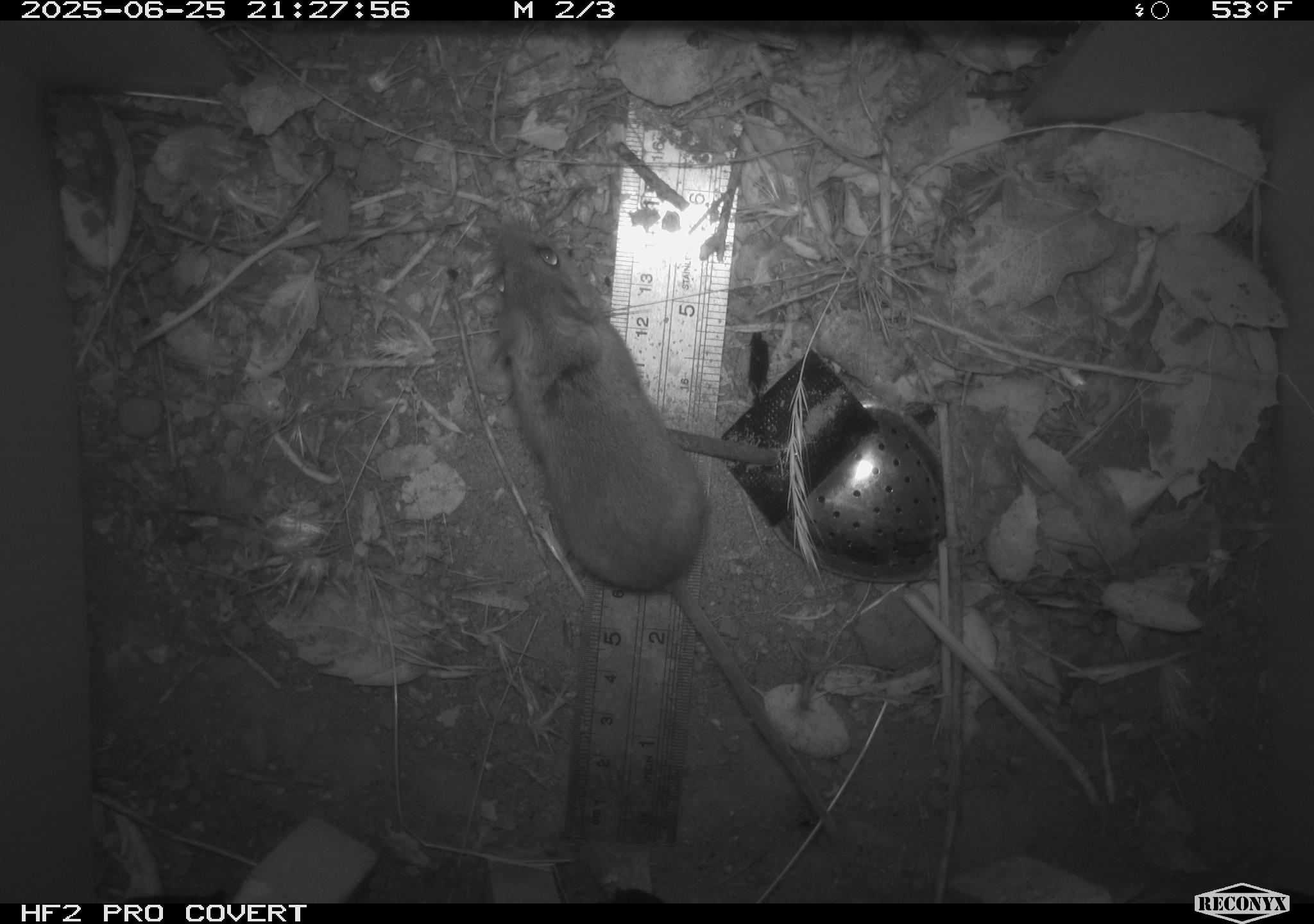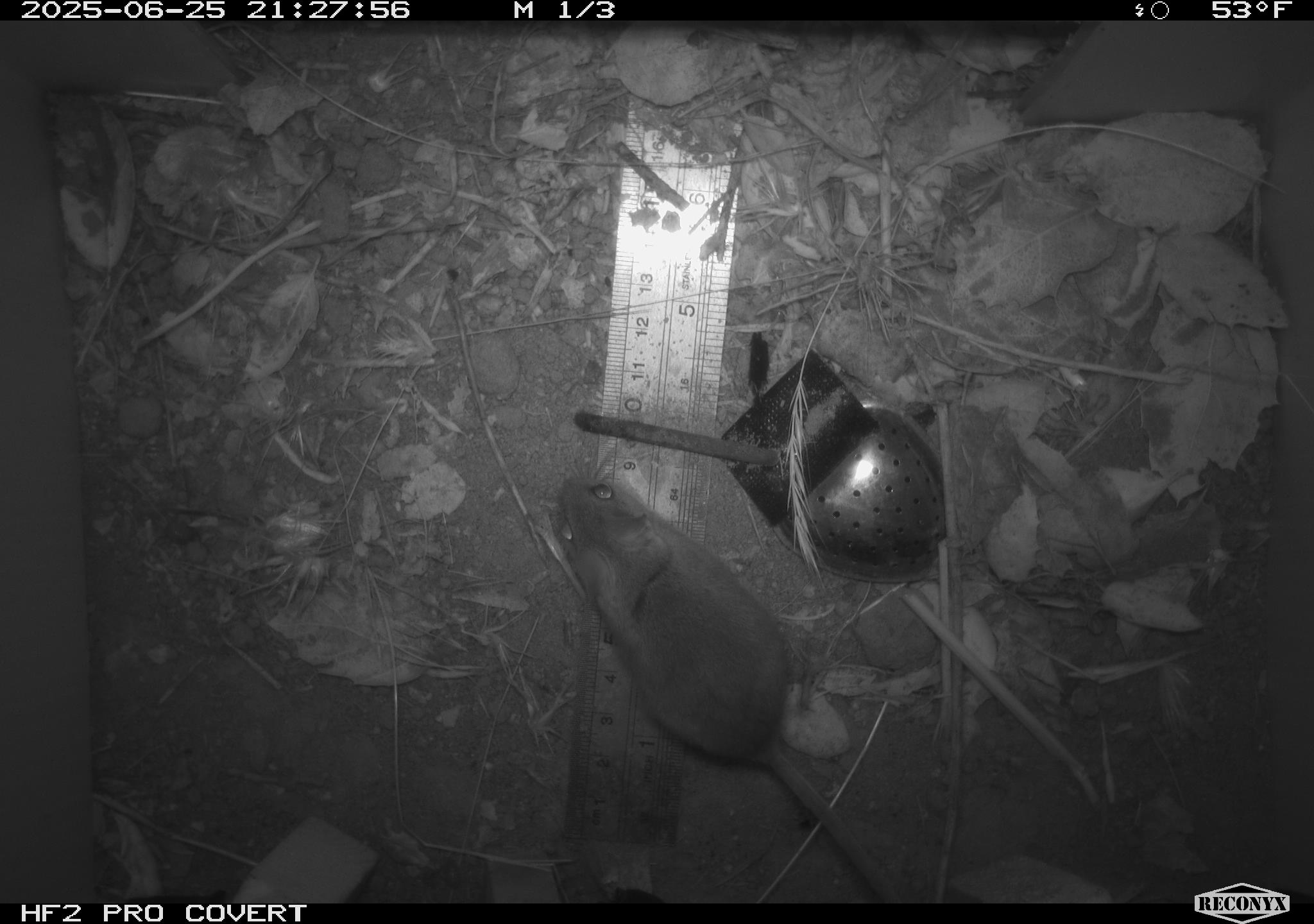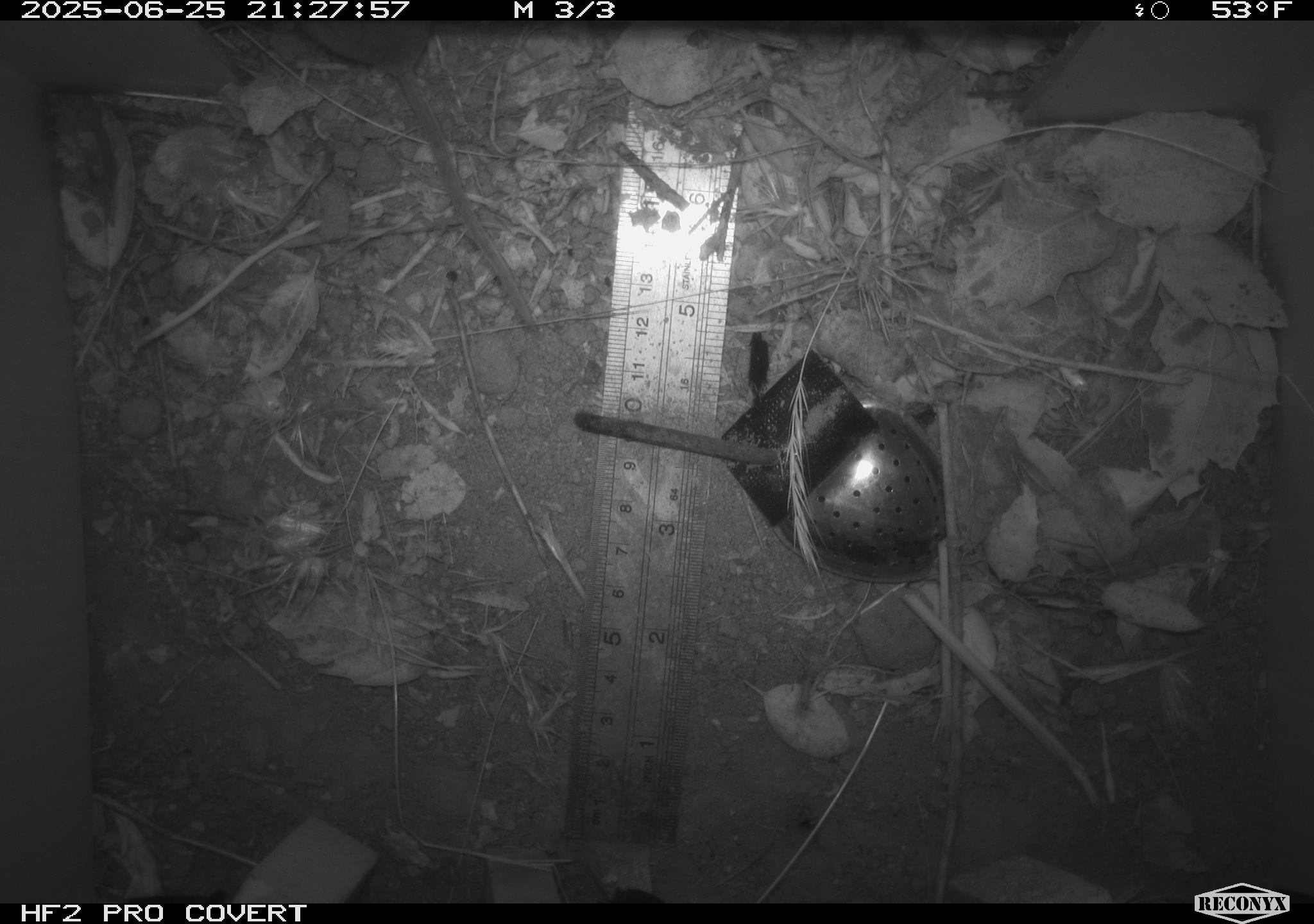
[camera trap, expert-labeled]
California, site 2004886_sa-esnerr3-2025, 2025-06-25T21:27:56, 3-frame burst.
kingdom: Animalia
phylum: Chordata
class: Mammalia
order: Rodentia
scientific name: Rodentia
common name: rodent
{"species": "rodent (Rodentia)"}